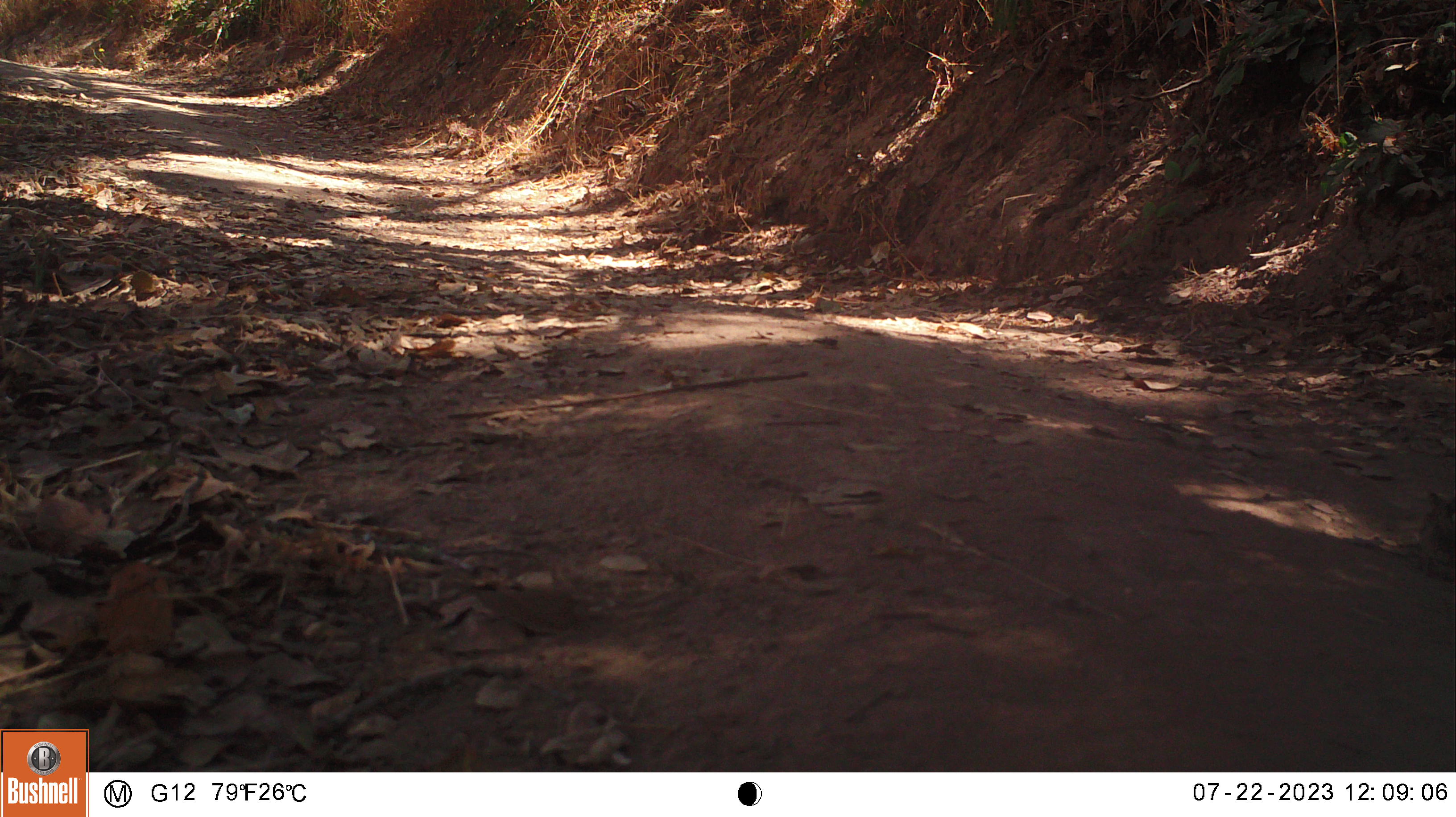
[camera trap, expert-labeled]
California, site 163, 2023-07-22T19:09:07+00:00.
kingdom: Animalia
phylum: Chordata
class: Aves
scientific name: Aves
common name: bird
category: unknown bird